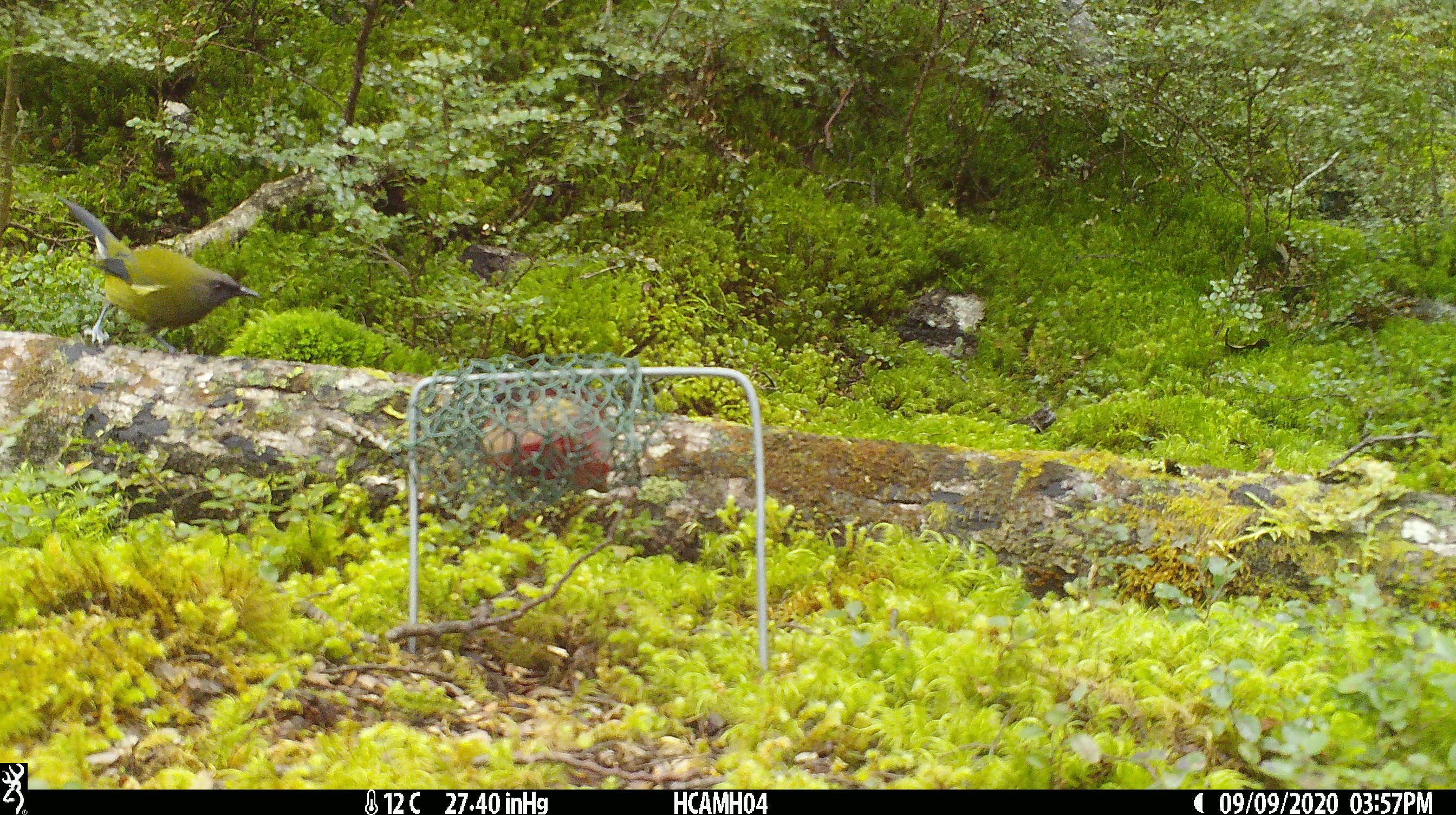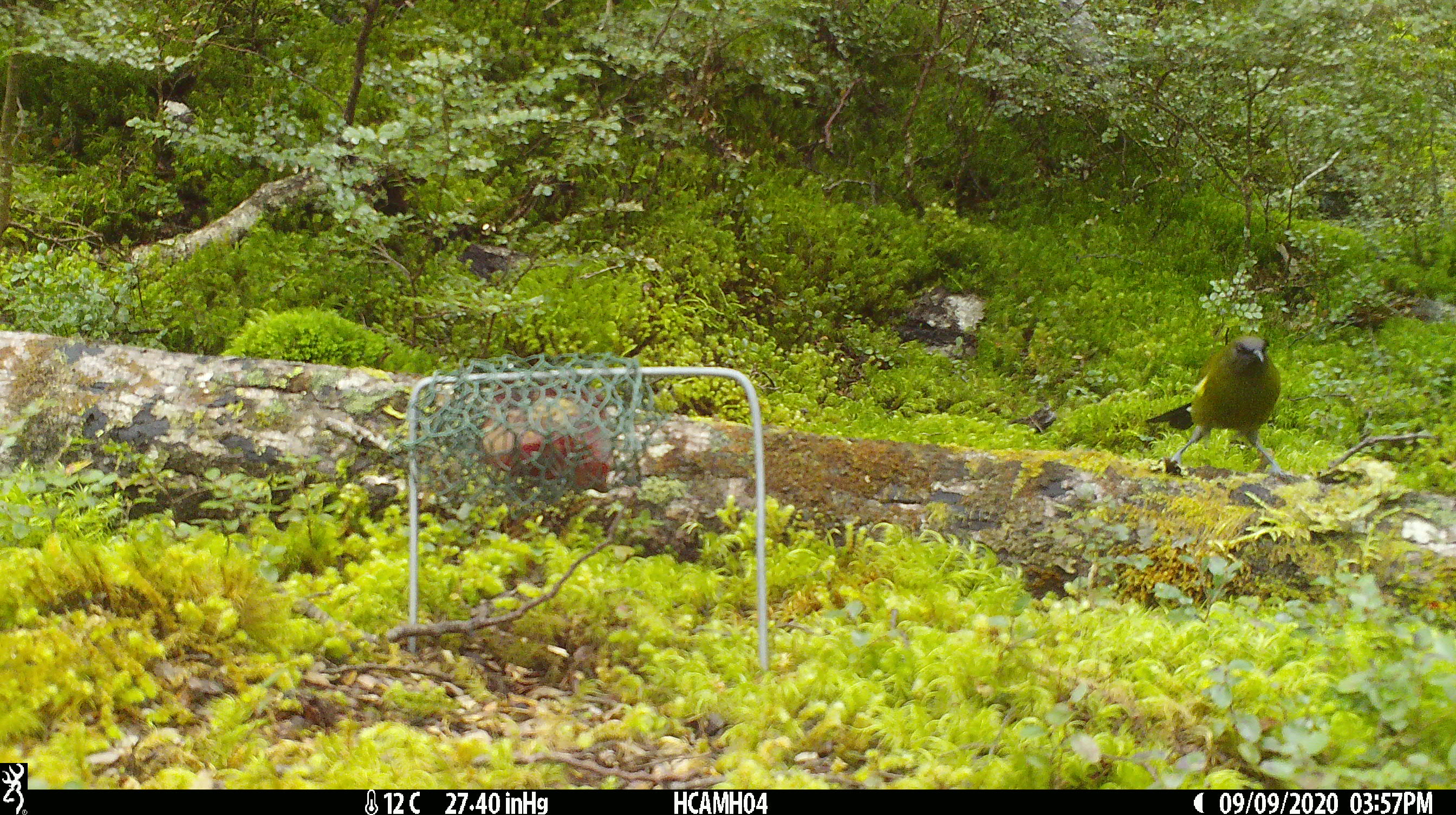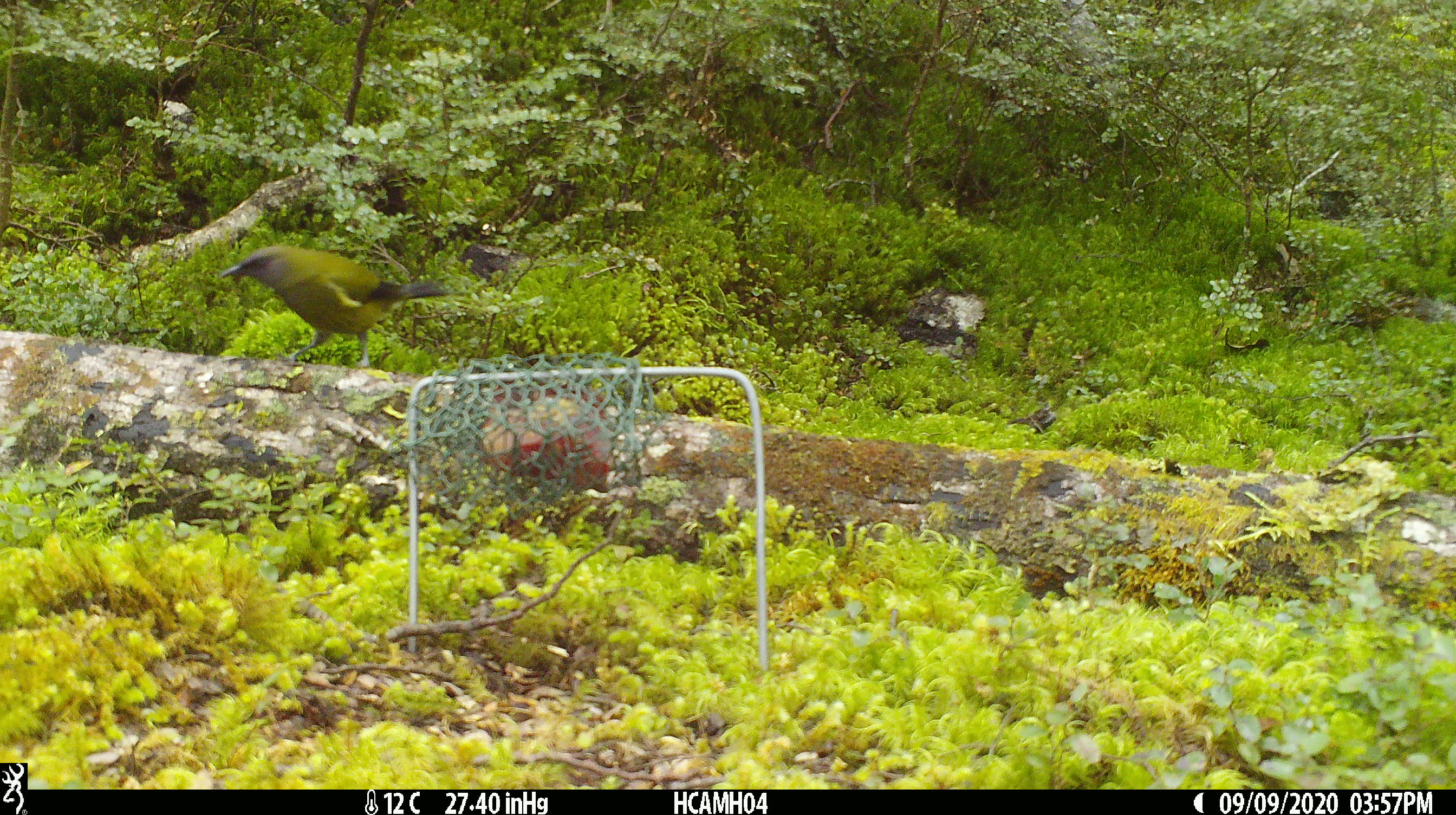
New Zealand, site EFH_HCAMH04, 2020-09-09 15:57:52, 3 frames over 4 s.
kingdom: Animalia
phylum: Chordata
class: Aves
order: Passeriformes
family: Meliphagidae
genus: Anthornis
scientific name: Anthornis melanura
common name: new zealand bellbird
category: bellbird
Bellbird (new zealand bellbird) (Anthornis melanura).